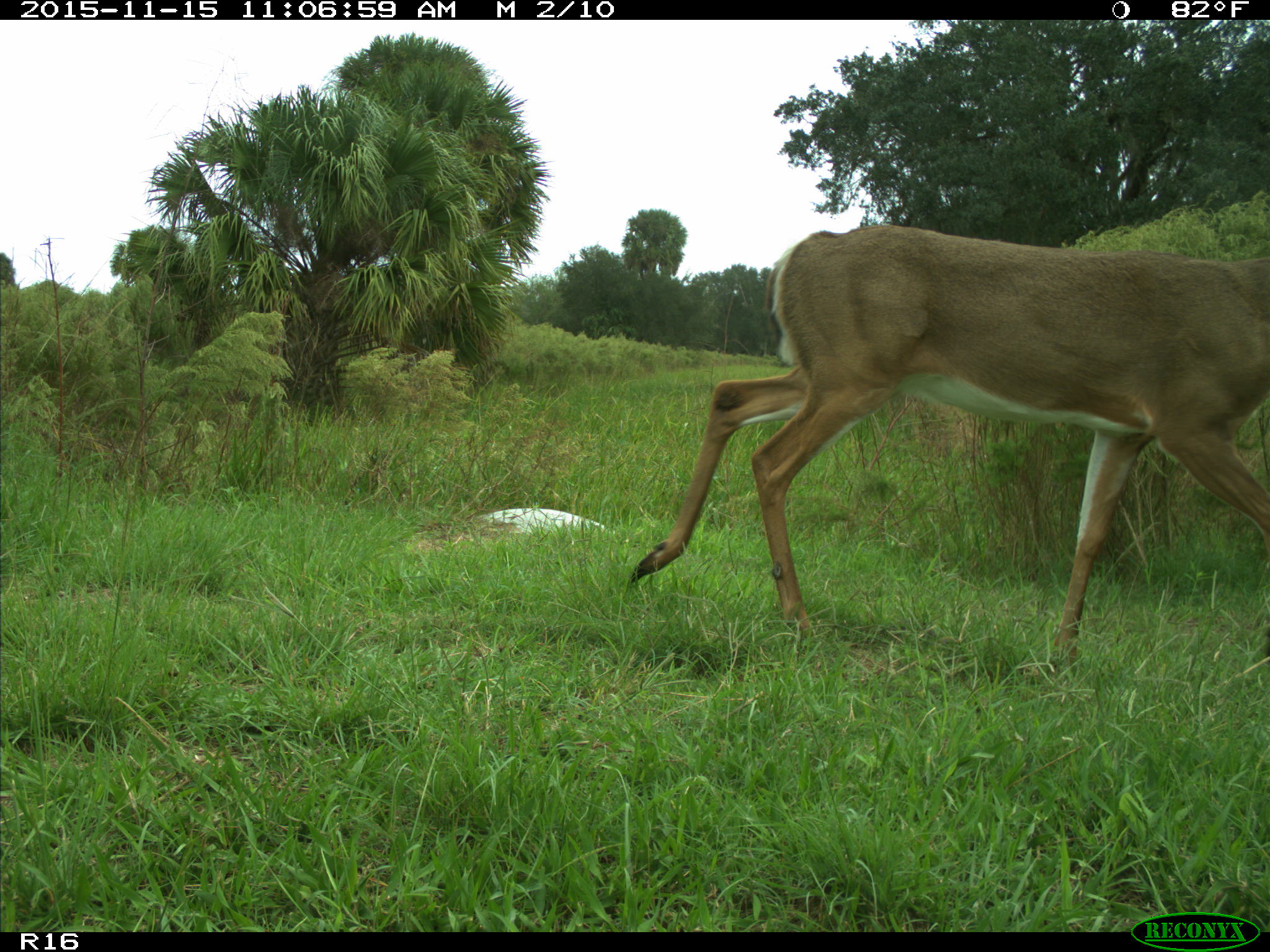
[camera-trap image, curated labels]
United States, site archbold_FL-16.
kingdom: Animalia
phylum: Chordata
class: Mammalia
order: Artiodactyla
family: Cervidae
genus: Odocoileus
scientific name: Odocoileus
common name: deer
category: unidentified deer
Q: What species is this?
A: Unidentified deer (deer) (Odocoileus).